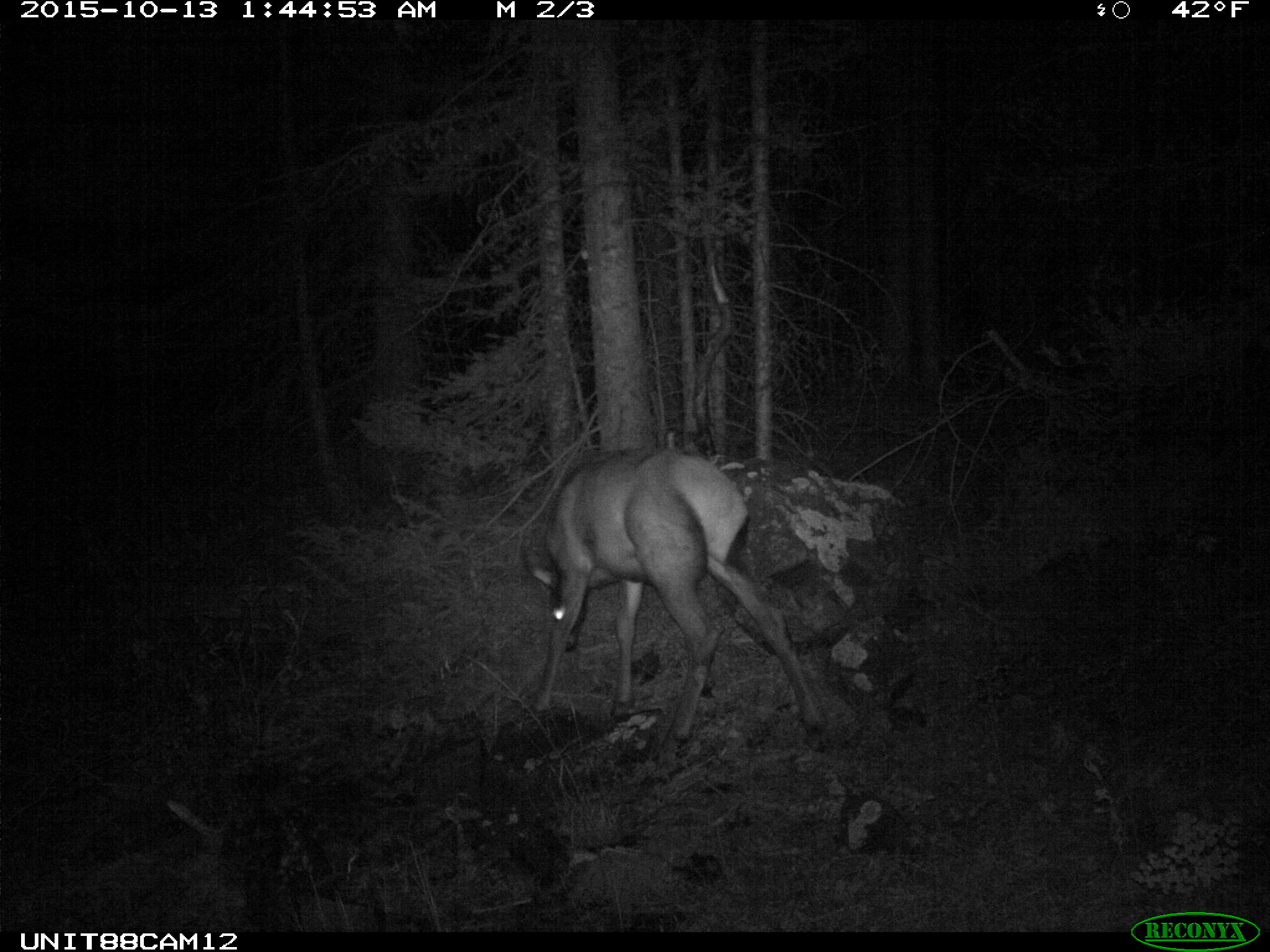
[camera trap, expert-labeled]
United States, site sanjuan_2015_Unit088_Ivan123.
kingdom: Animalia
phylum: Chordata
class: Mammalia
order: Artiodactyla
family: Cervidae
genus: Cervus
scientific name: Cervus elaphus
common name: red deer